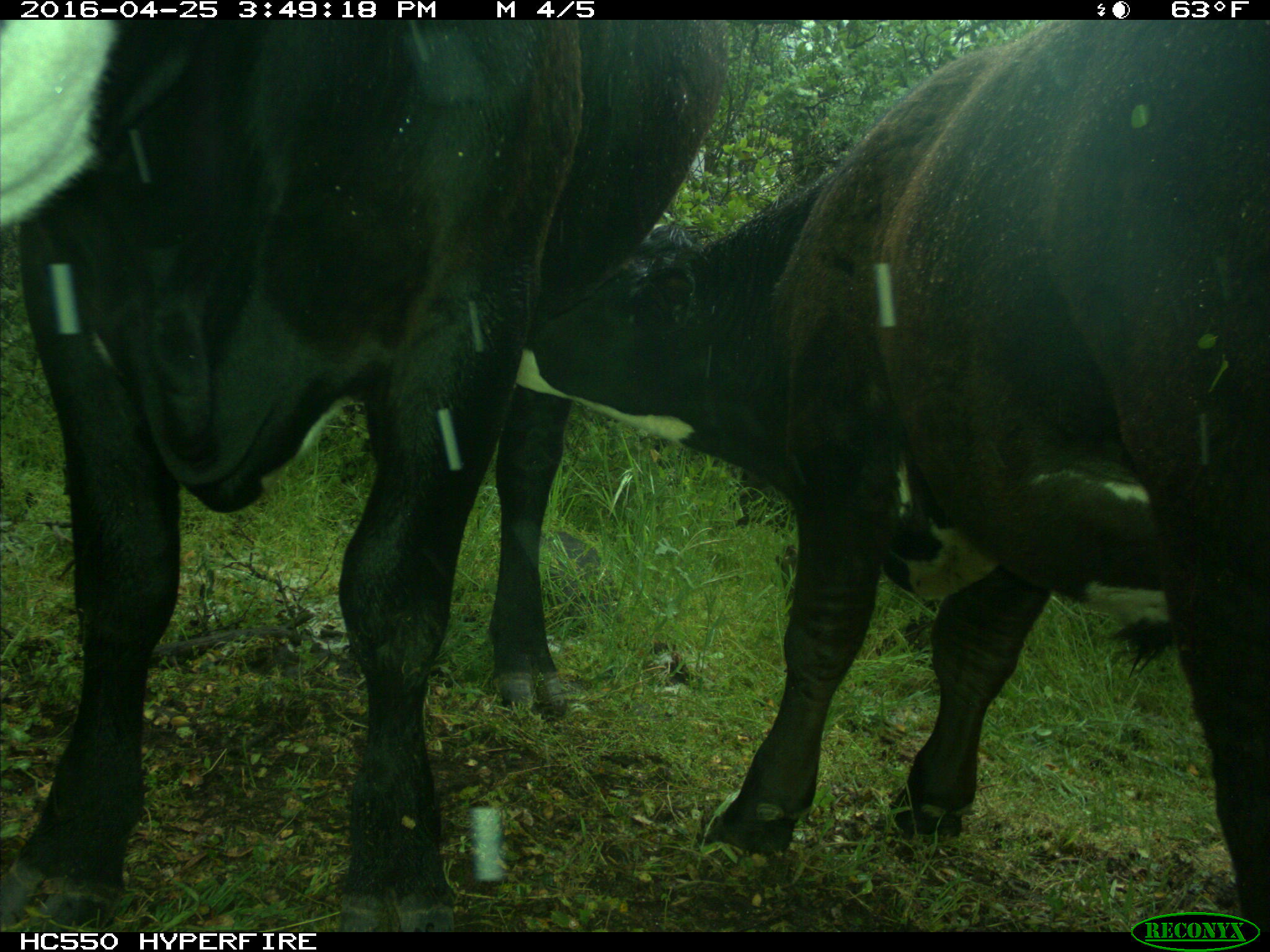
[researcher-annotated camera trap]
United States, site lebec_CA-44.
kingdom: Animalia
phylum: Chordata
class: Mammalia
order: Artiodactyla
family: Bovidae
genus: Bos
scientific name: Bos taurus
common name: domestic cow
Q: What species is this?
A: Bos taurus (domestic cow).